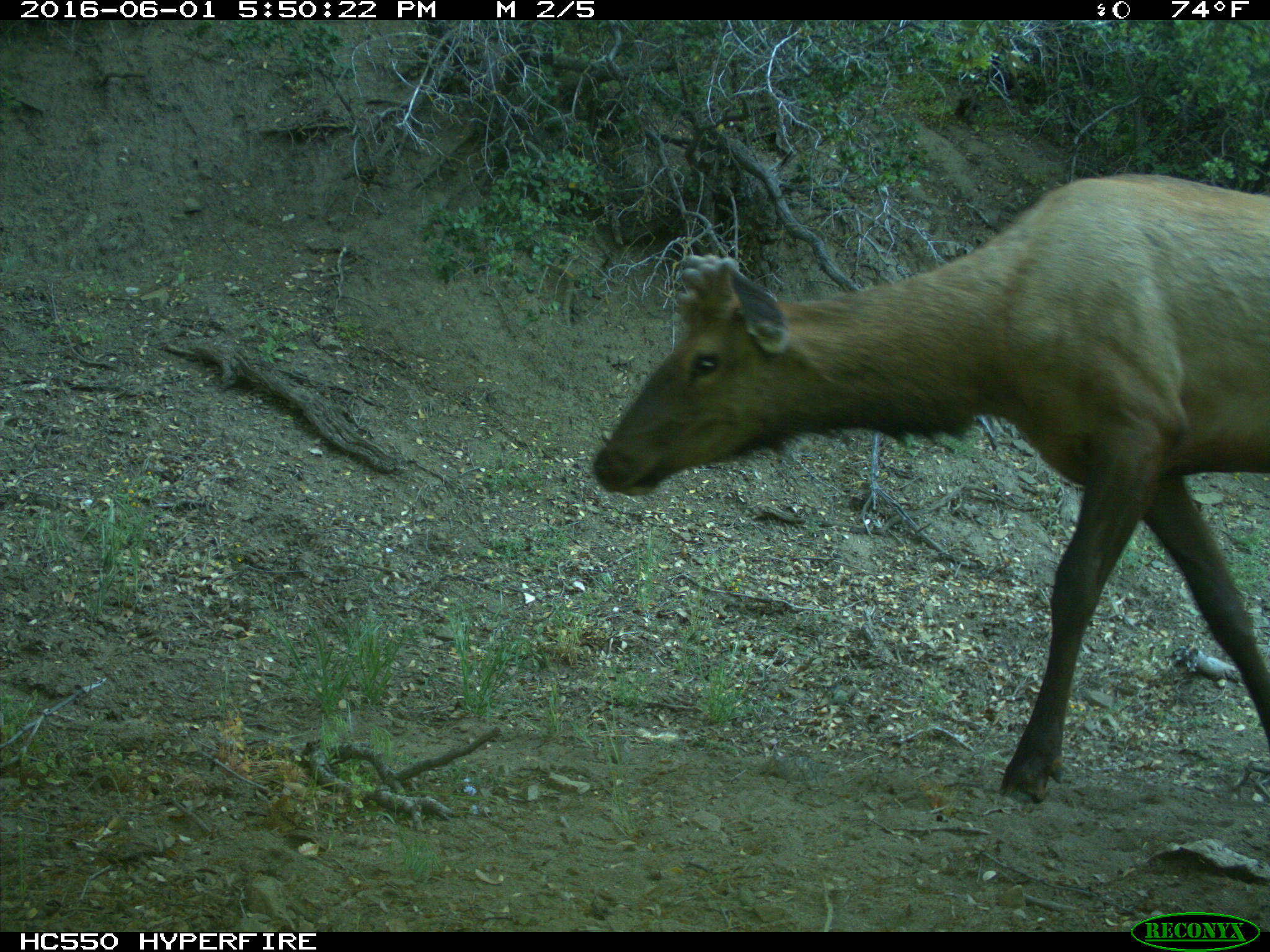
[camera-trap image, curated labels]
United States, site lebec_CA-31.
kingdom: Animalia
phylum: Chordata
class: Mammalia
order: Artiodactyla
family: Cervidae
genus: Cervus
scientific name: Cervus canadensis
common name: elk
Cervus canadensis (elk).